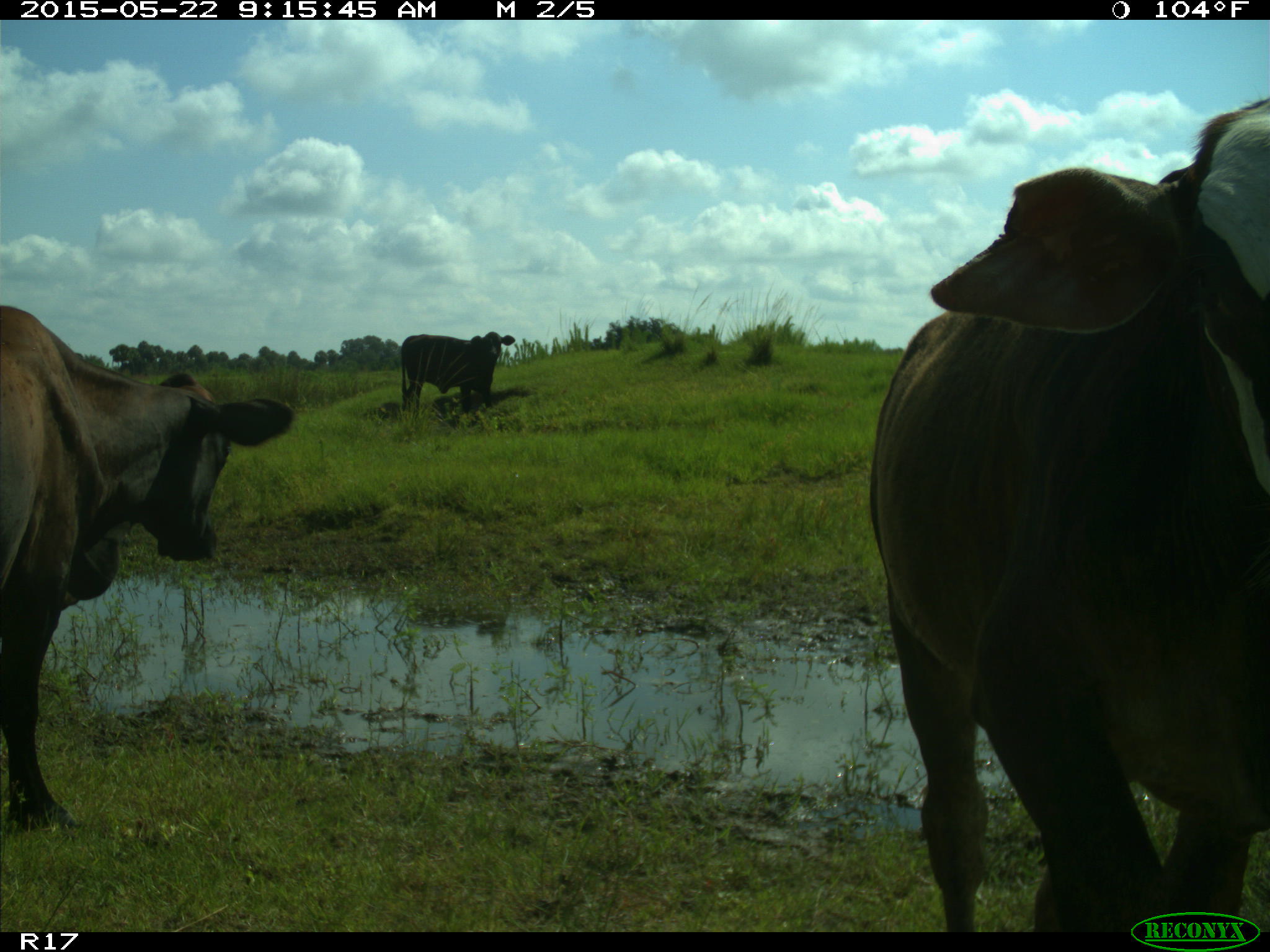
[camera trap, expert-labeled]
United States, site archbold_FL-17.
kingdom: Animalia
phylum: Chordata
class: Mammalia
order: Artiodactyla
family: Bovidae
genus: Bos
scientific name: Bos taurus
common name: domestic cow